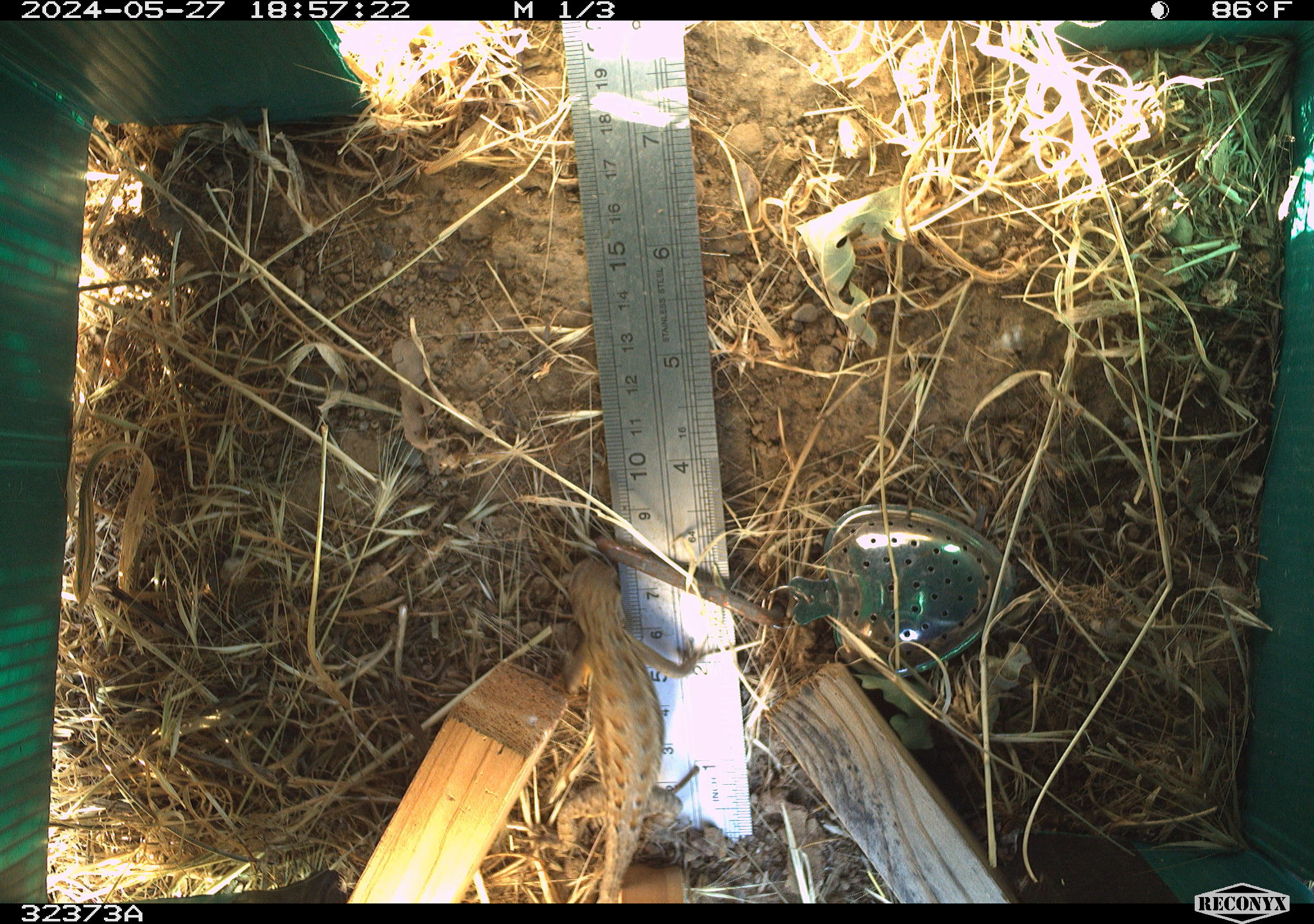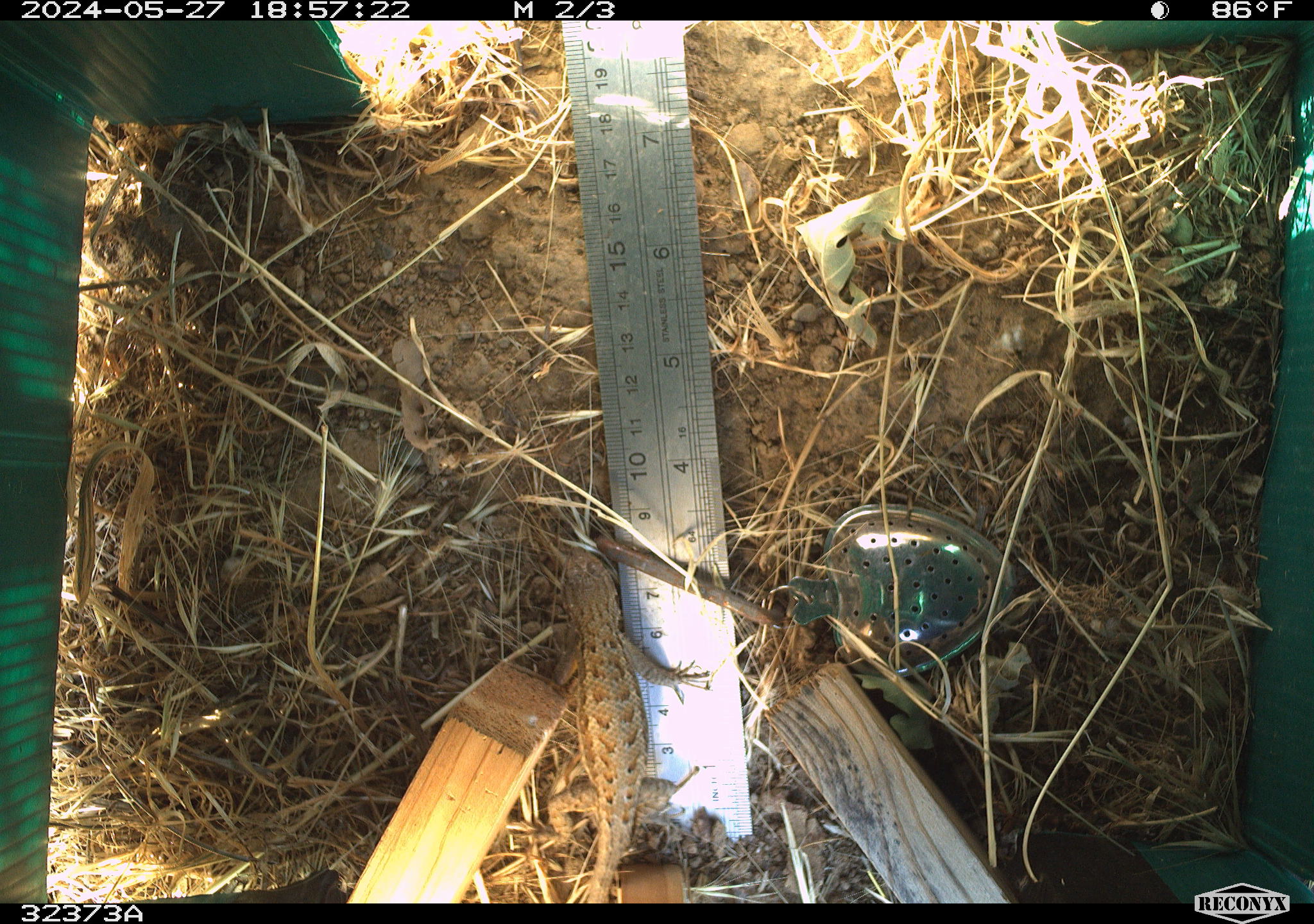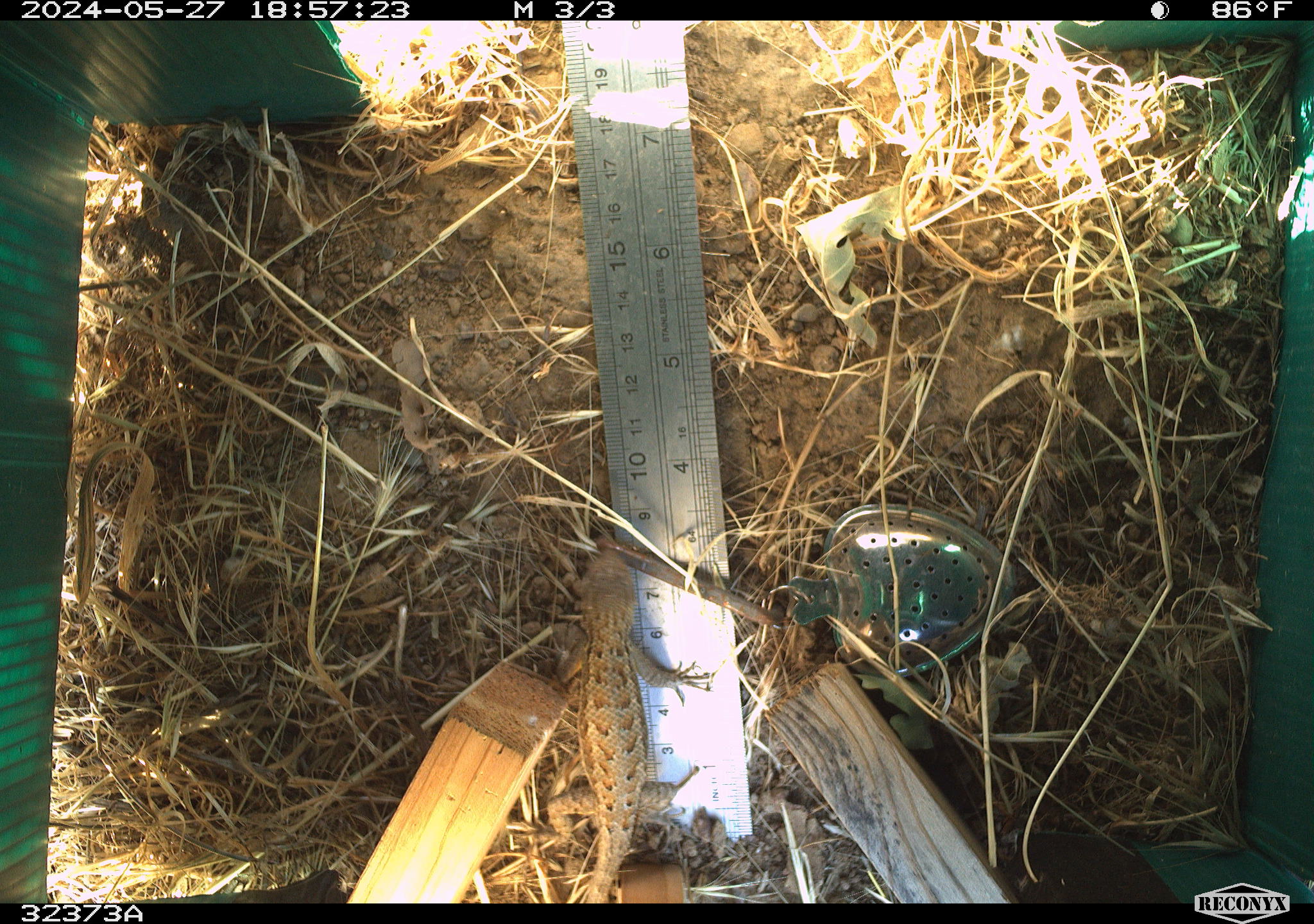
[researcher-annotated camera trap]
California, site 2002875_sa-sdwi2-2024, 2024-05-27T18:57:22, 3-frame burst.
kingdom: Animalia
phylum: Chordata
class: Reptilia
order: Squamata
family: Phrynosomatidae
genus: Sceloporus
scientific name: Sceloporus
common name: spiny lizards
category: sceloporus species